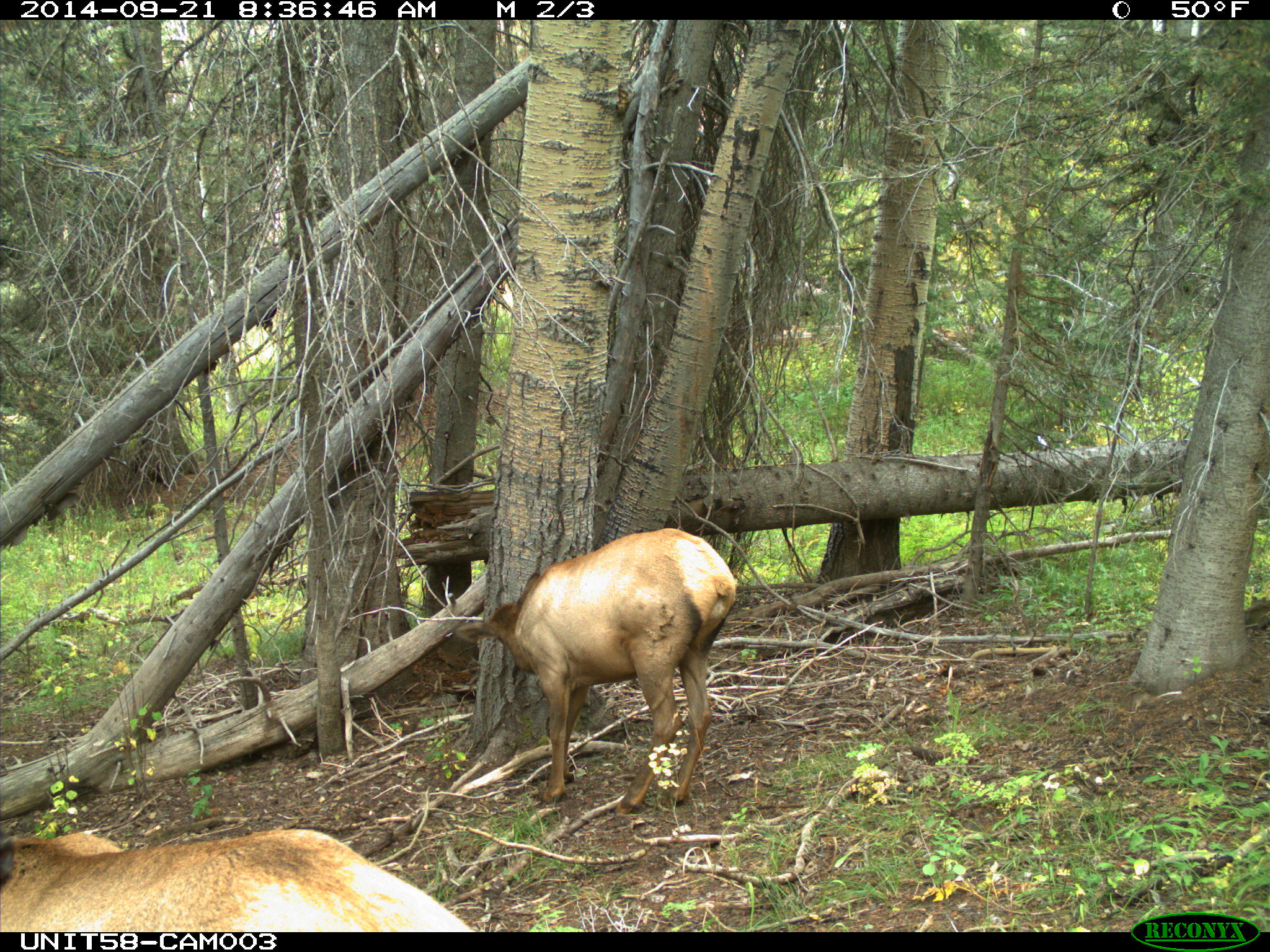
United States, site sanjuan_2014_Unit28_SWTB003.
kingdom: Animalia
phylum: Chordata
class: Mammalia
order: Artiodactyla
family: Cervidae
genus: Cervus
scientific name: Cervus elaphus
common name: red deer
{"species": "Cervus elaphus (red deer)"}